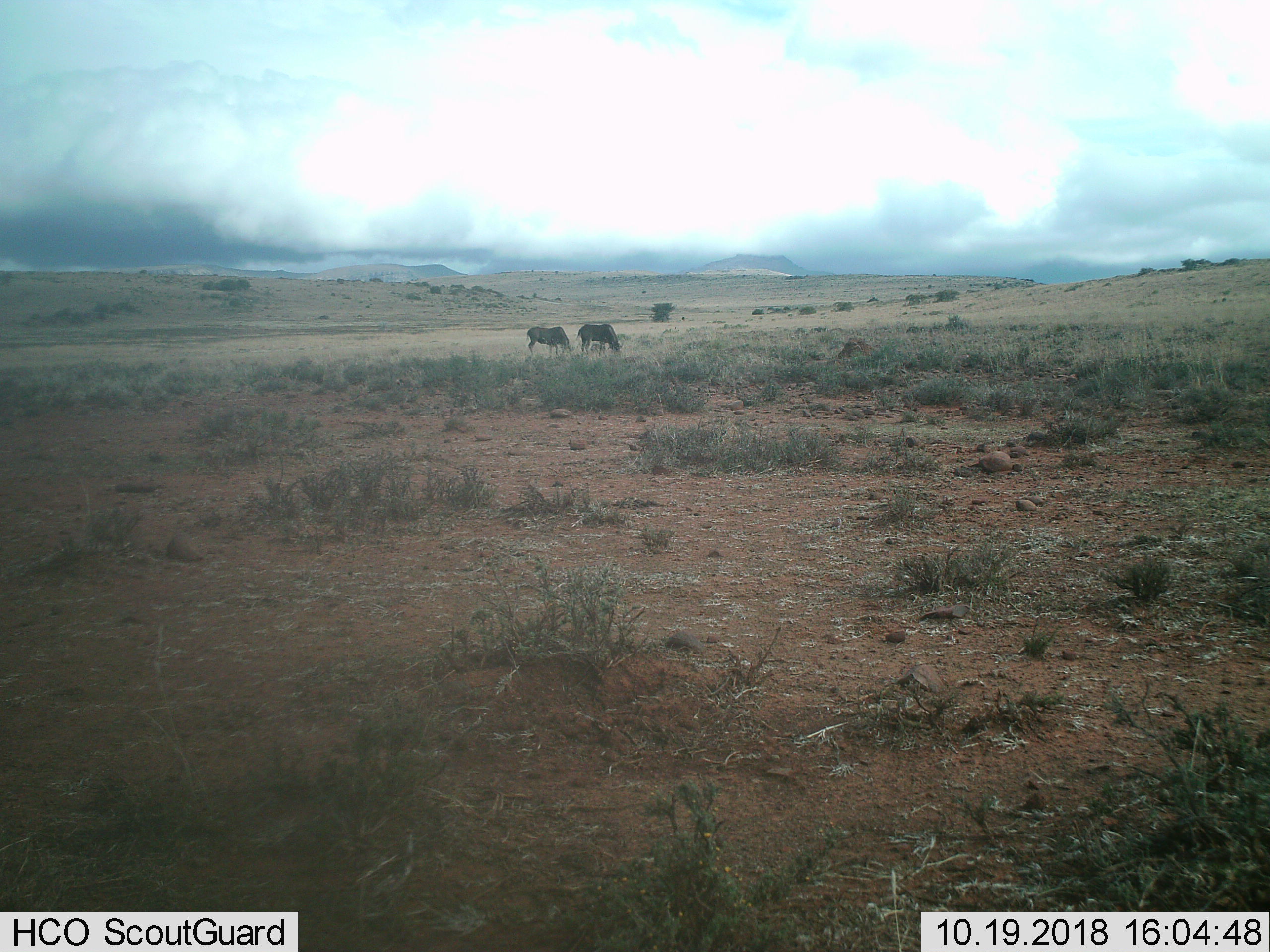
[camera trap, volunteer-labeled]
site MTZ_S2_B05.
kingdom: Animalia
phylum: Chordata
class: Mammalia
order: Artiodactyla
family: Bovidae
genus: Connochaetes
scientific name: Connochaetes gnou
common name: black wildebeest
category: wildebeestblack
Wildebeestblack (black wildebeest) (Connochaetes gnou), count 2. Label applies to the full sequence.